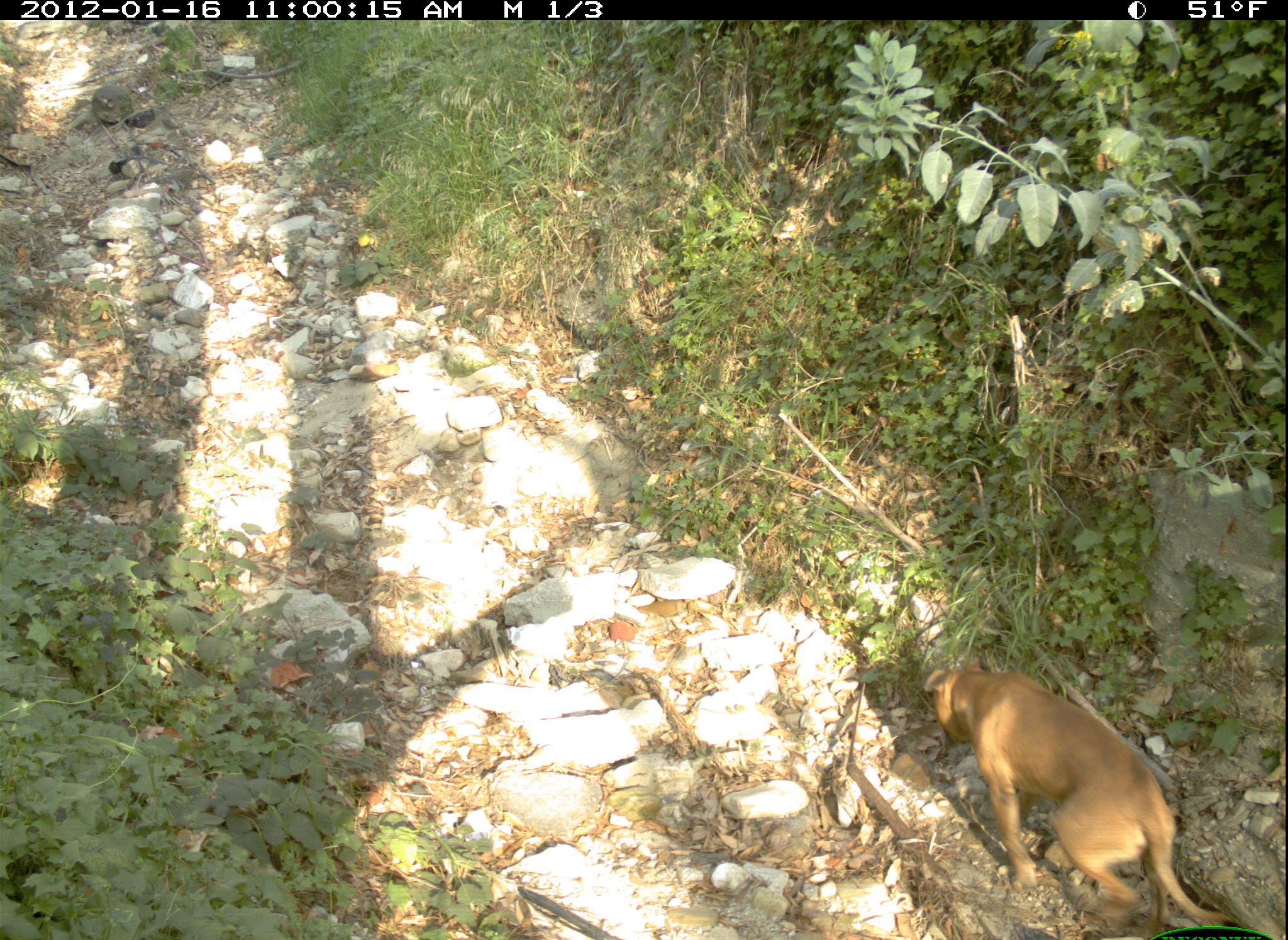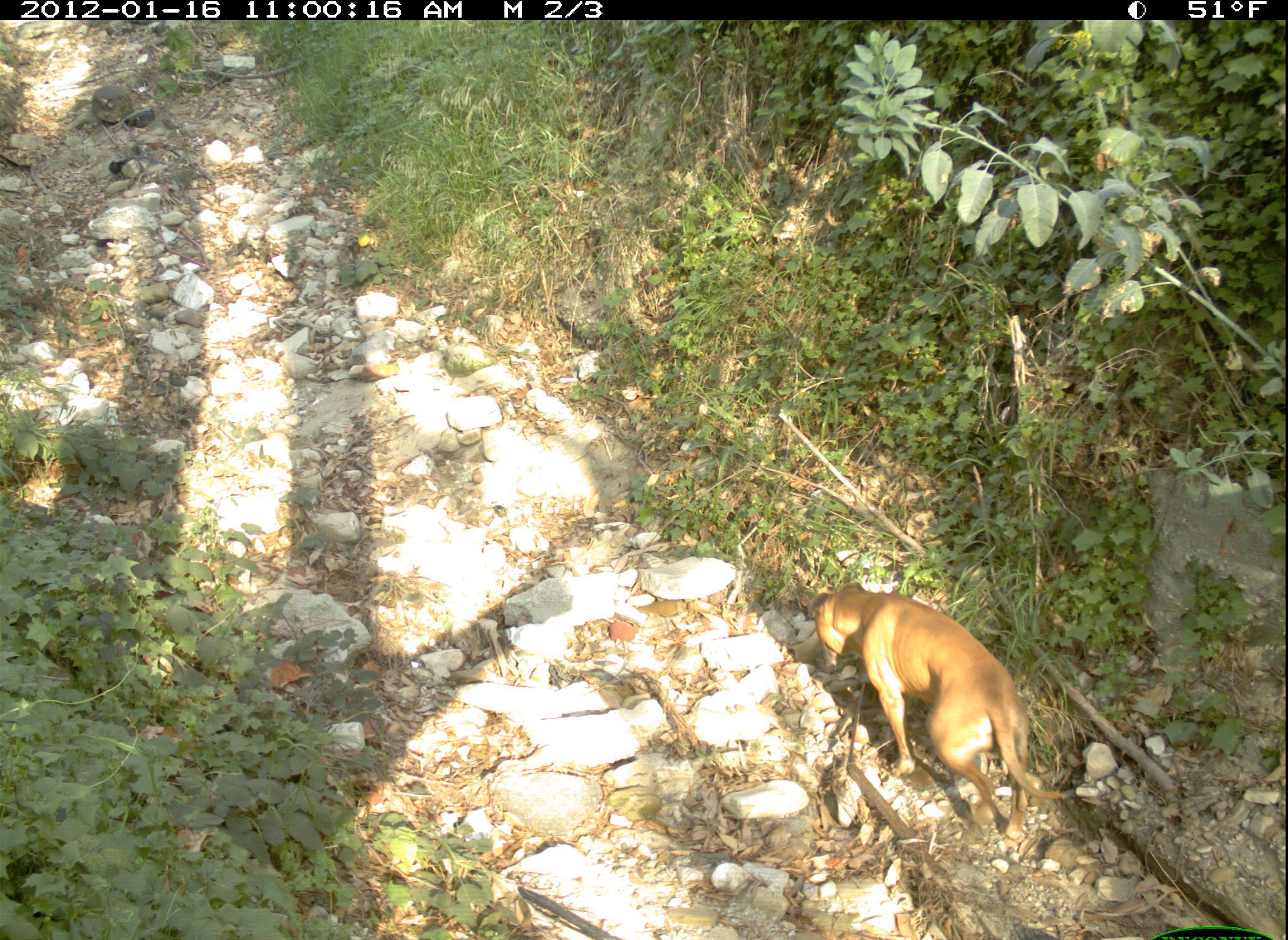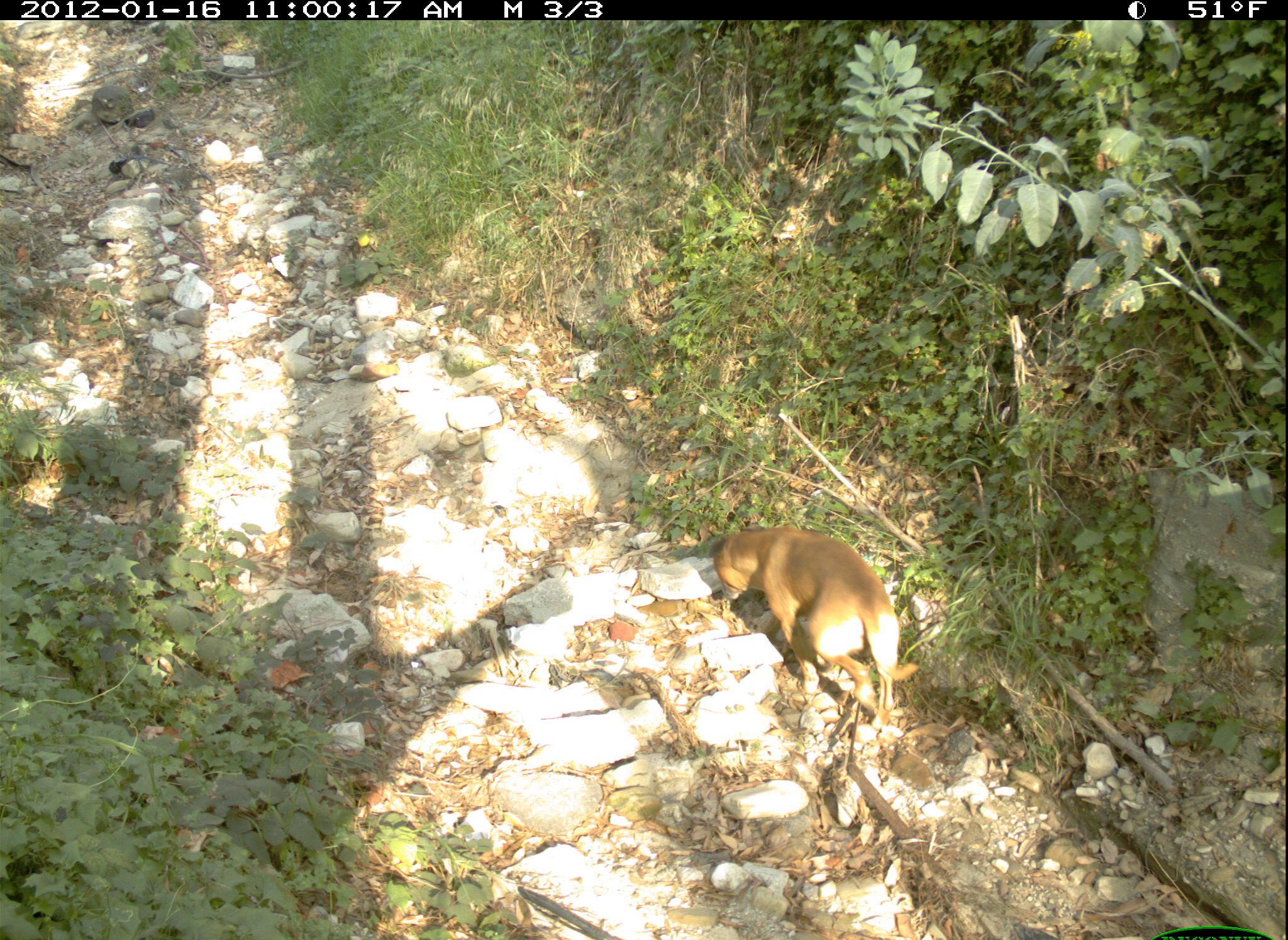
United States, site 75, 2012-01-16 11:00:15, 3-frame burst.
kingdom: Animalia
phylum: Chordata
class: Mammalia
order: Carnivora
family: Canidae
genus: Canis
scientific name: Canis familiaris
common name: domestic dog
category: dog